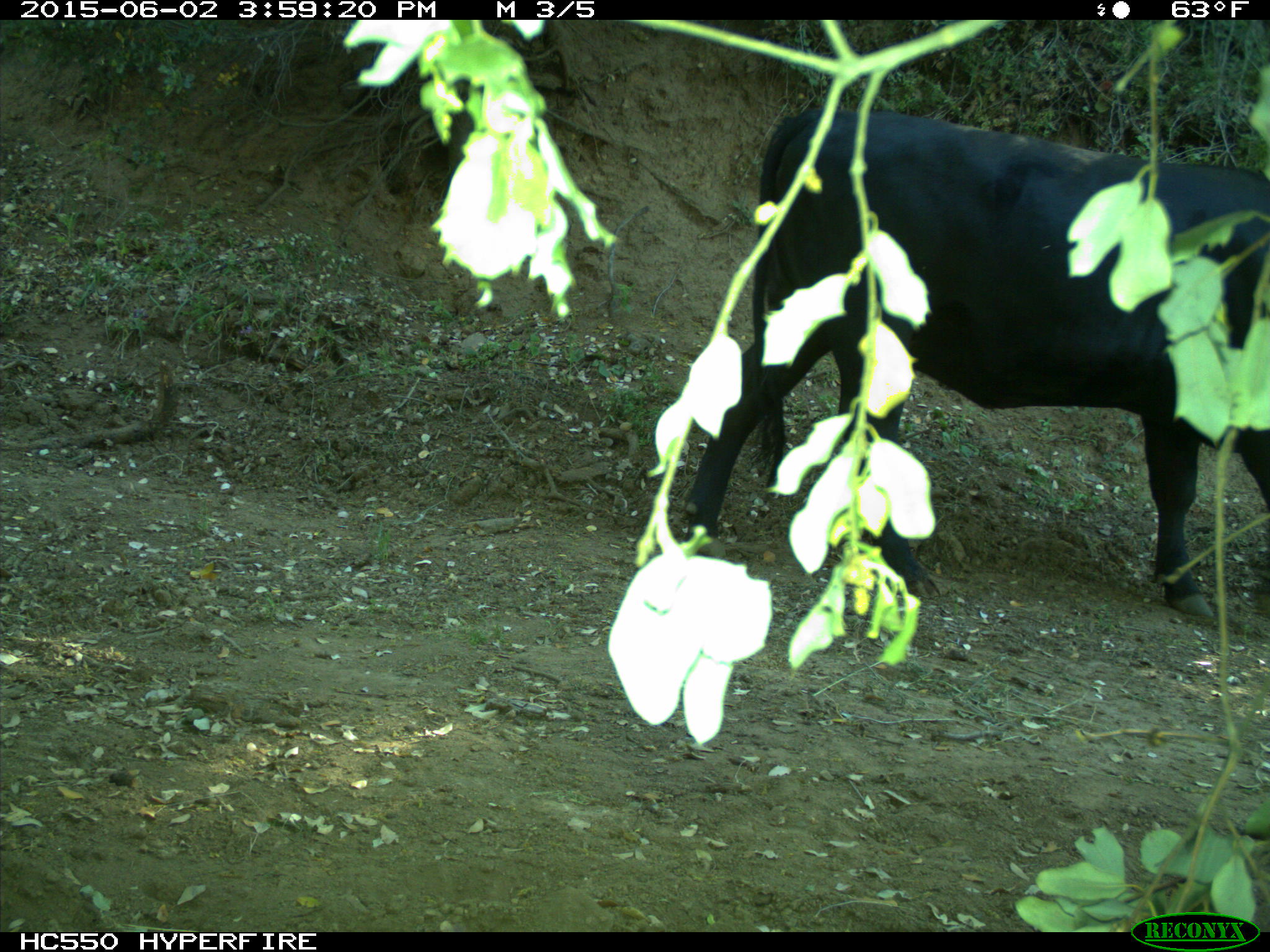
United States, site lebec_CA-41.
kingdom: Animalia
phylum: Chordata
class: Mammalia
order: Artiodactyla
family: Bovidae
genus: Bos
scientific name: Bos taurus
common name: domestic cow